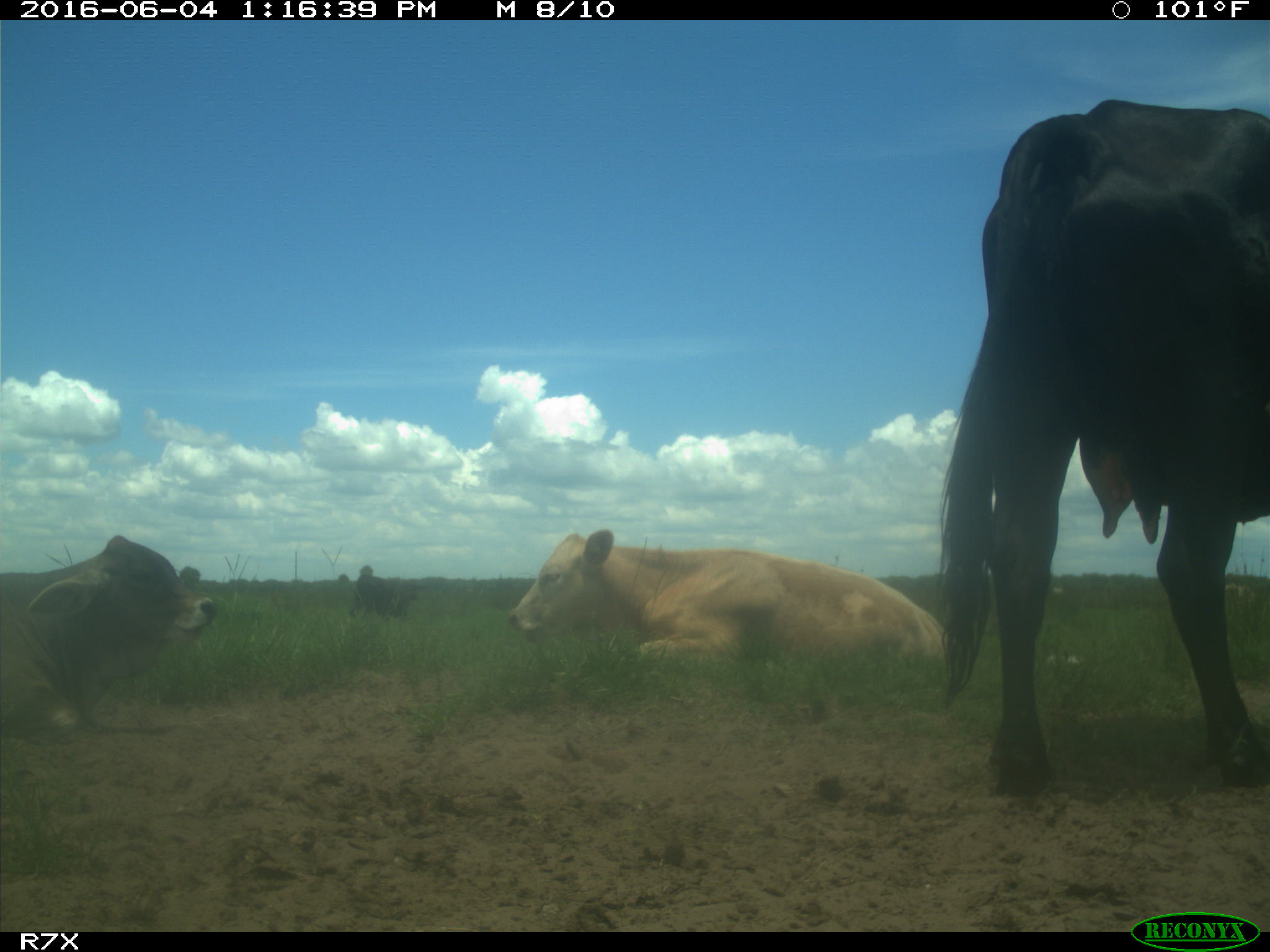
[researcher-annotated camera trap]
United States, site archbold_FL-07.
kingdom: Animalia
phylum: Chordata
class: Mammalia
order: Artiodactyla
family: Bovidae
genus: Bos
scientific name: Bos taurus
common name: domestic cow